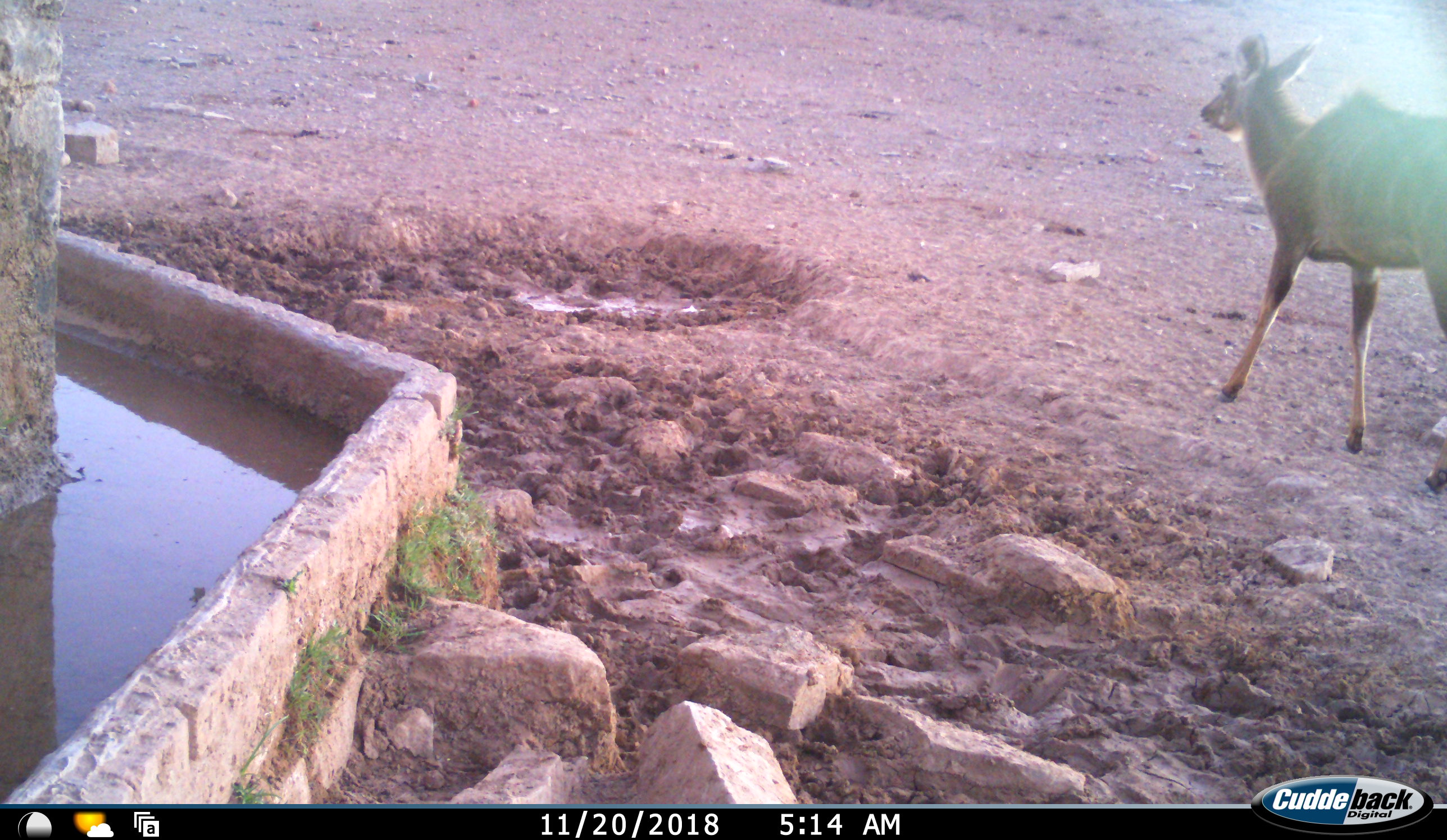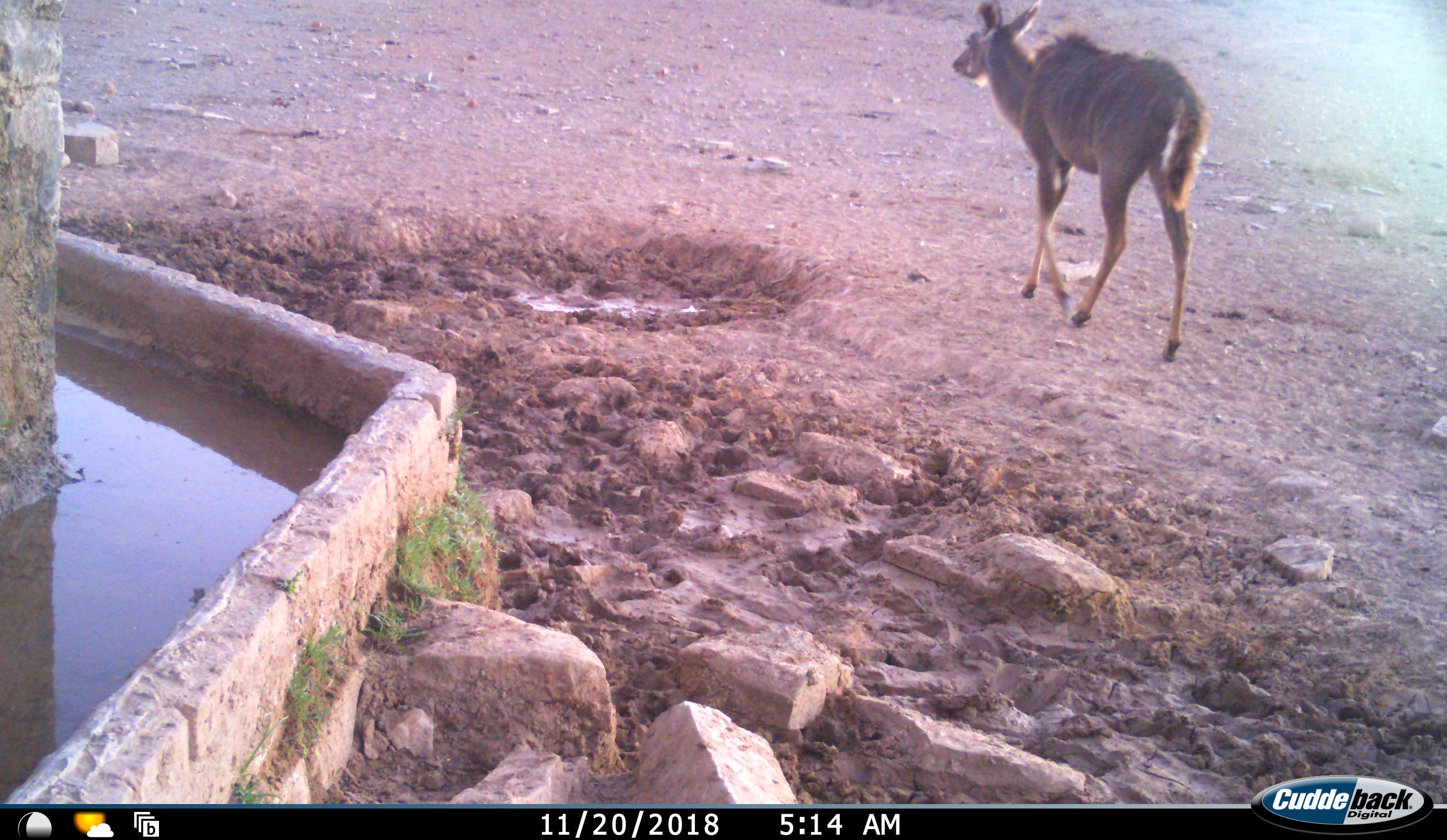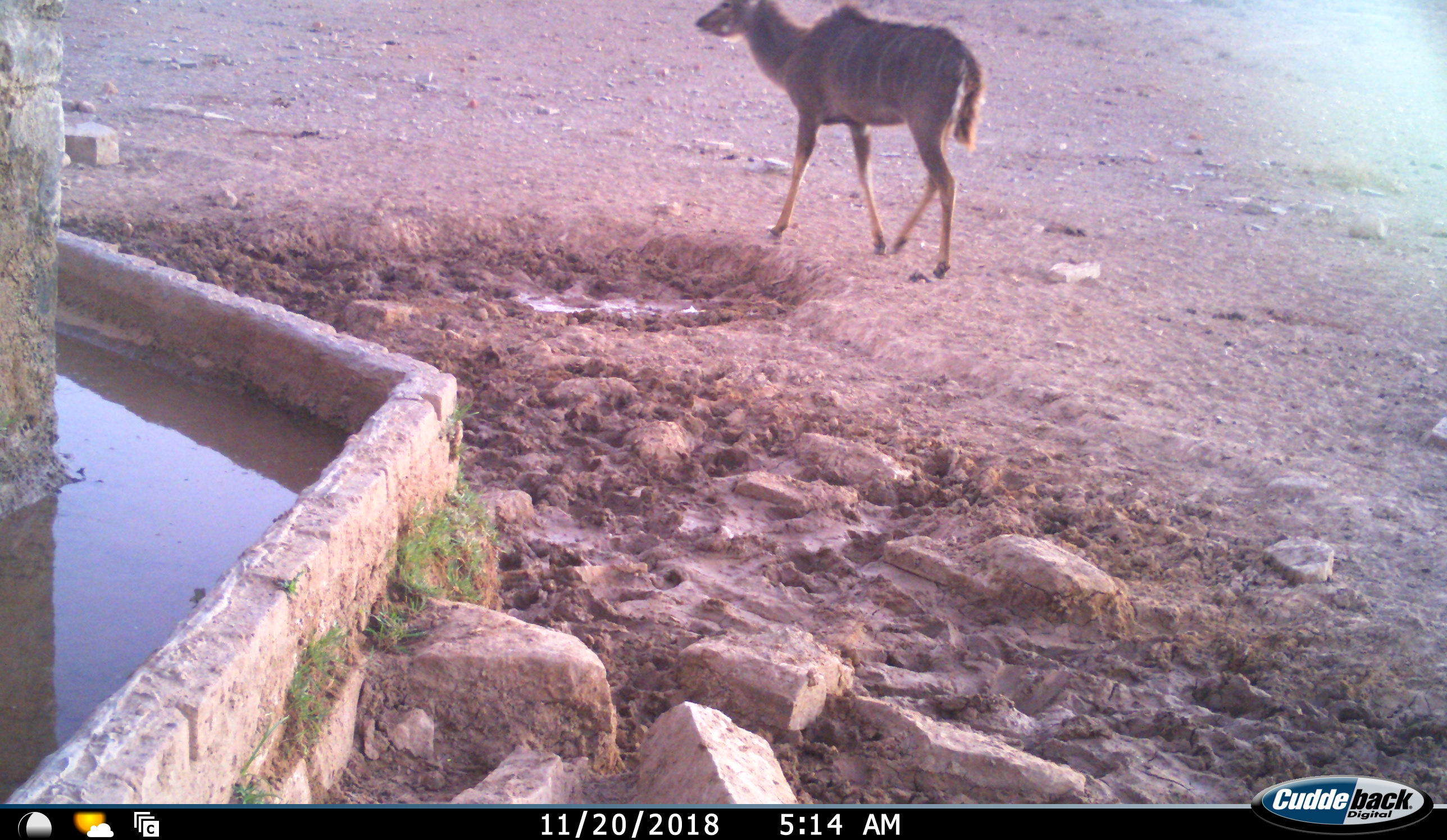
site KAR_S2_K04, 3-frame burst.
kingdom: Animalia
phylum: Chordata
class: Mammalia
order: Artiodactyla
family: Bovidae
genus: Tragelaphus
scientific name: Tragelaphus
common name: kudu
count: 1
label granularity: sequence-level